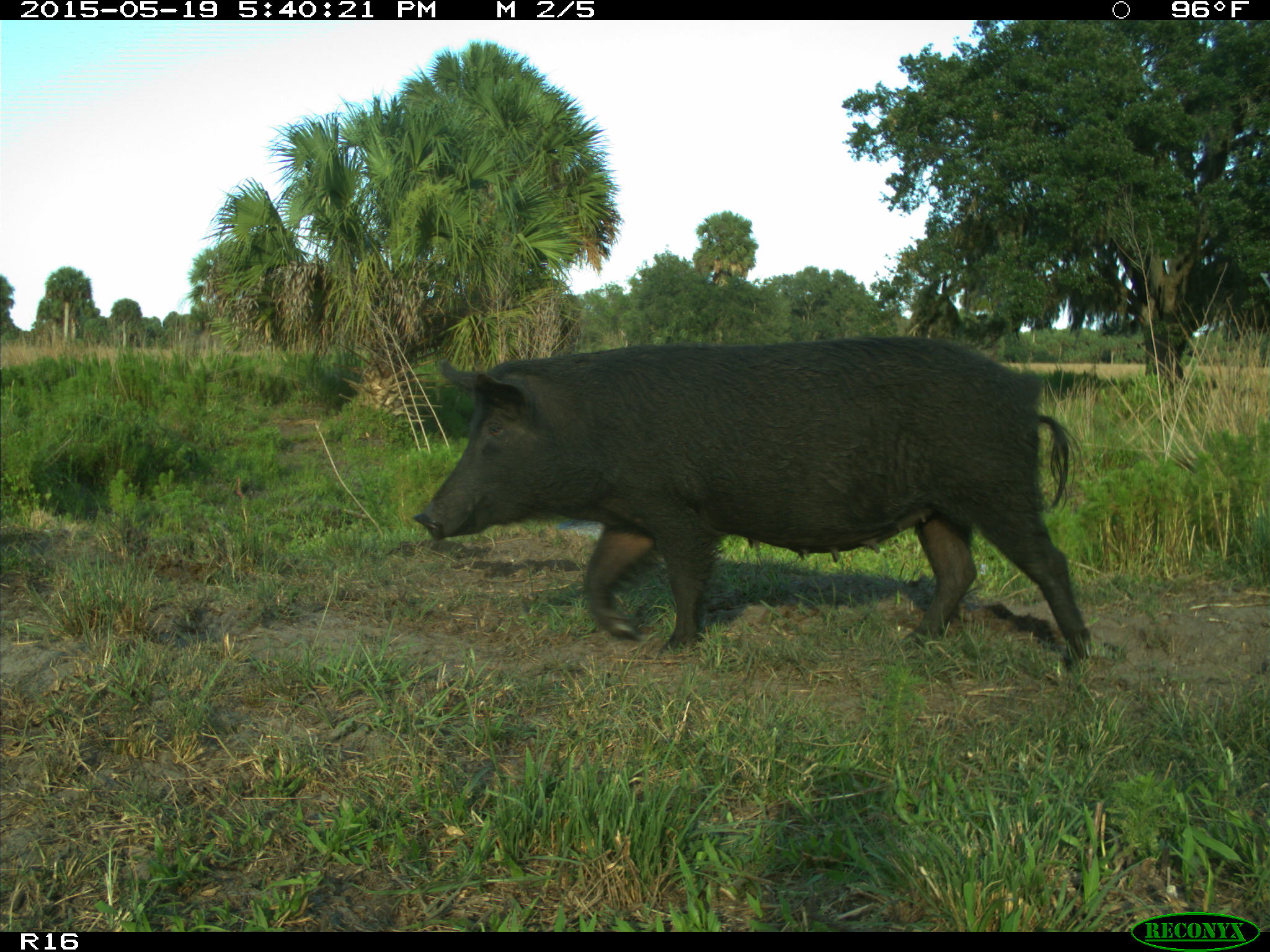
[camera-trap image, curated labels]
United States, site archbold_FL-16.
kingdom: Animalia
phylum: Chordata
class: Mammalia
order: Artiodactyla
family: Suidae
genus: Sus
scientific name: Sus scrofa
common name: wild boar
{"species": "Sus scrofa (wild boar)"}